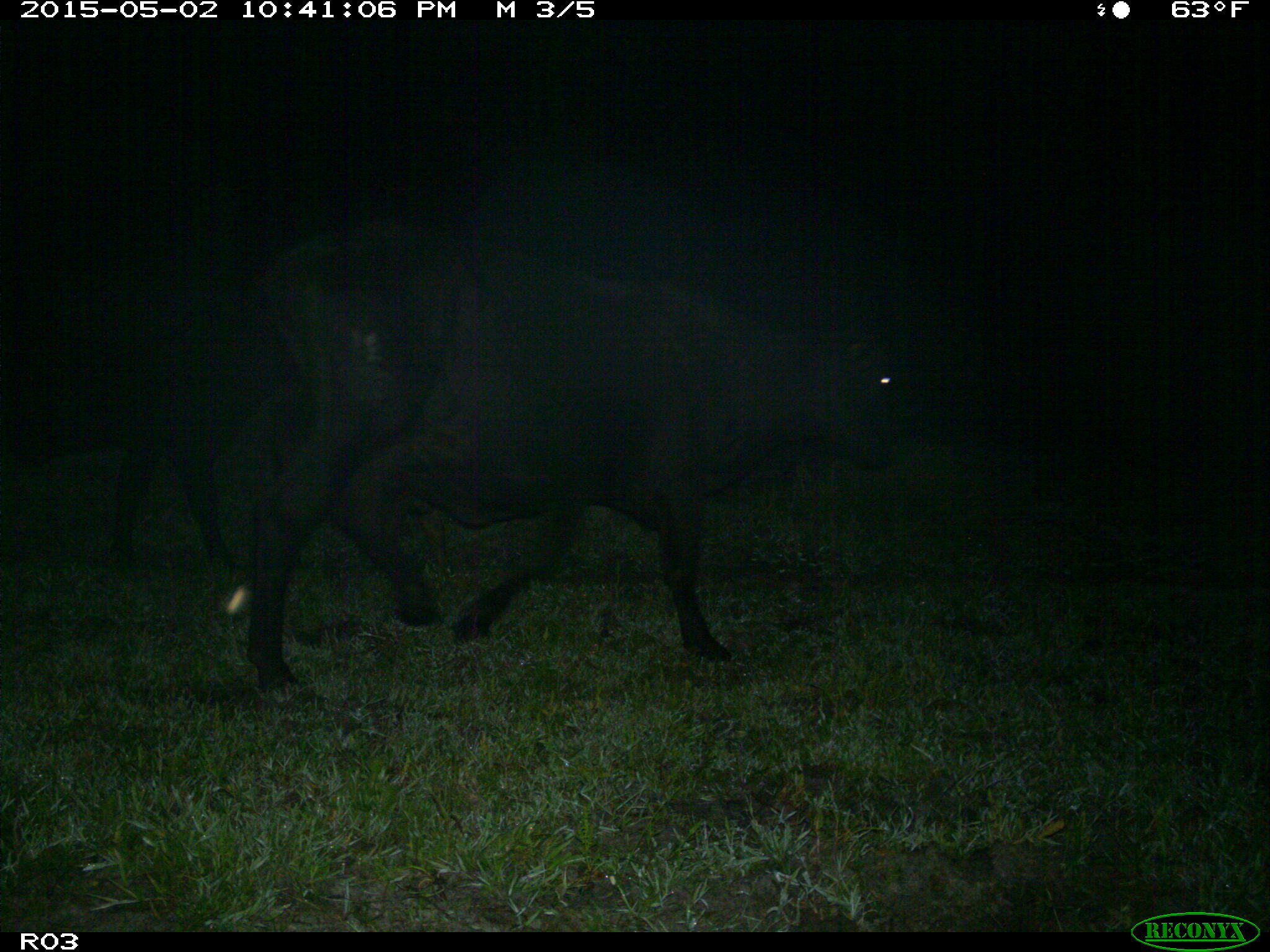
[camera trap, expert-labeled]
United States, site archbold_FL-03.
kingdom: Animalia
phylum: Chordata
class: Mammalia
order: Artiodactyla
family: Bovidae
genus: Bos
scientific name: Bos taurus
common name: domestic cow